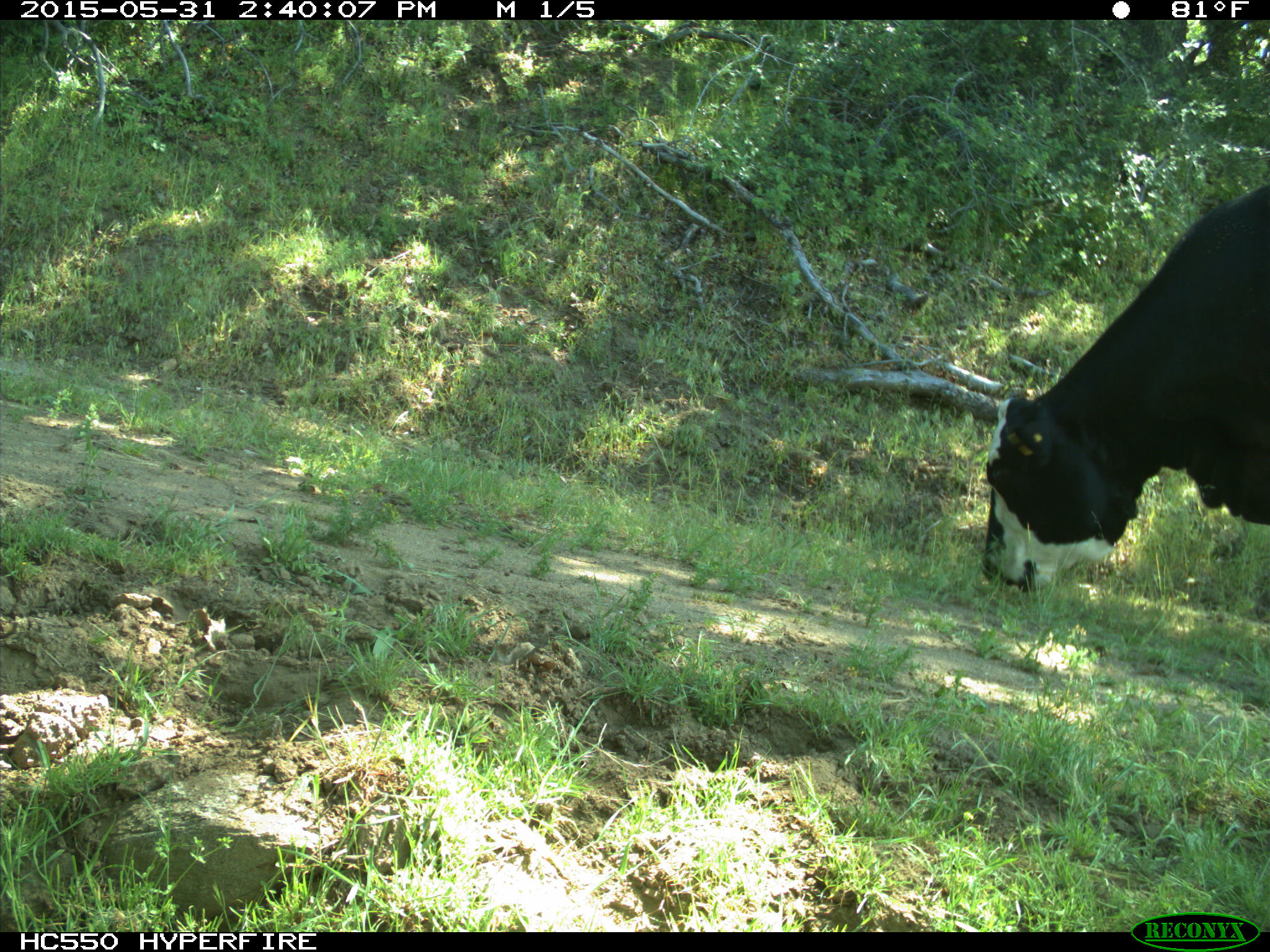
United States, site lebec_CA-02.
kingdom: Animalia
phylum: Chordata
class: Mammalia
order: Artiodactyla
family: Bovidae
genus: Bos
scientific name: Bos taurus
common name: domestic cow